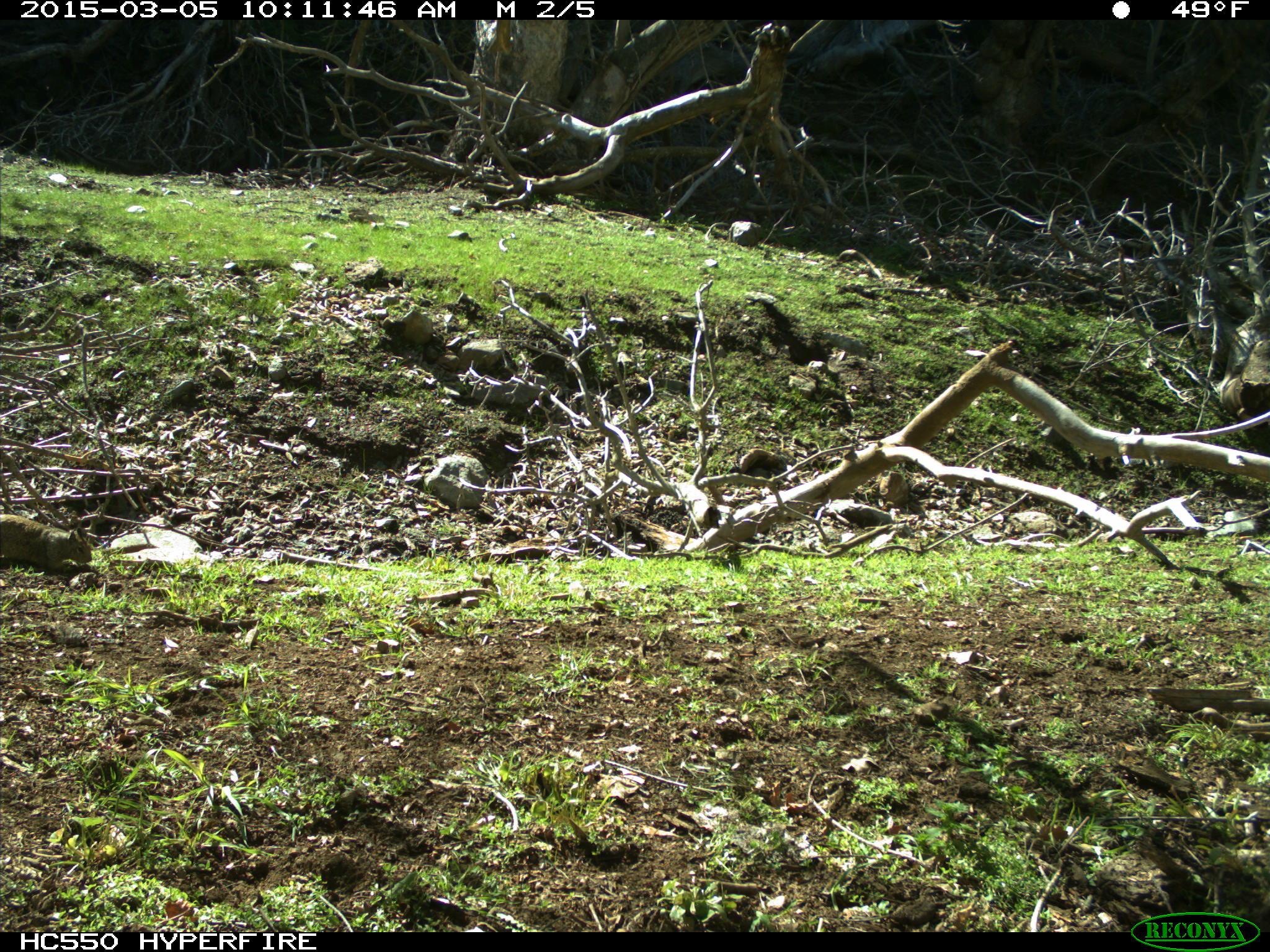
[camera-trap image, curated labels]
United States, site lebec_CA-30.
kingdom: Animalia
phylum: Chordata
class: Mammalia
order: Rodentia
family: Sciuridae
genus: Otospermophilus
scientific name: Otospermophilus beecheyi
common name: california ground squirrel